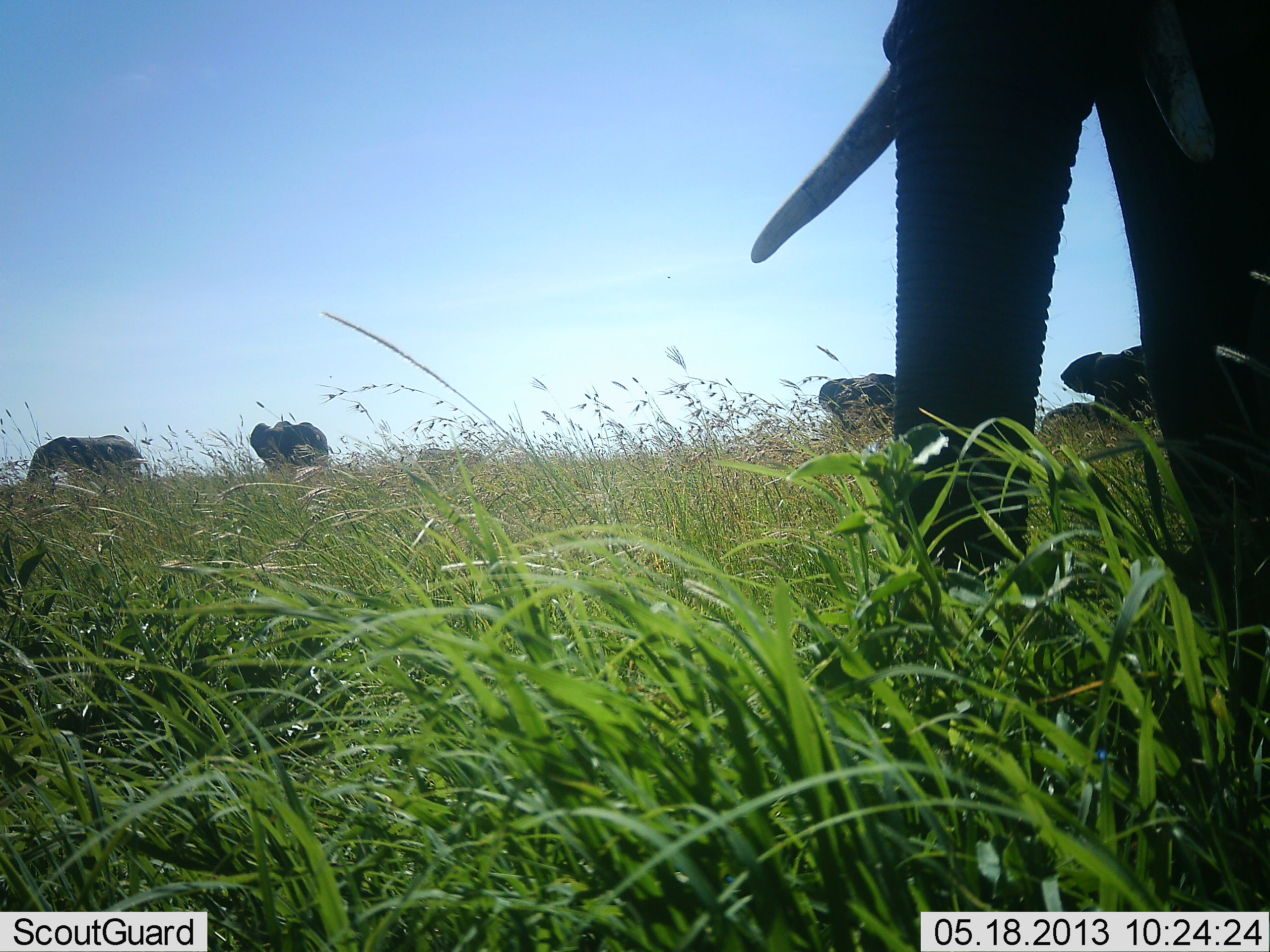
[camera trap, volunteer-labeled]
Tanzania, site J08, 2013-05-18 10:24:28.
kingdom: Animalia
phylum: Chordata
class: Mammalia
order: Proboscidea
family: Elephantidae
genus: Loxodonta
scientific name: Loxodonta africana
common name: african bush elephant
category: elephant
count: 5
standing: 80%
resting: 0%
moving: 10%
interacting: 0%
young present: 0%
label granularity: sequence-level